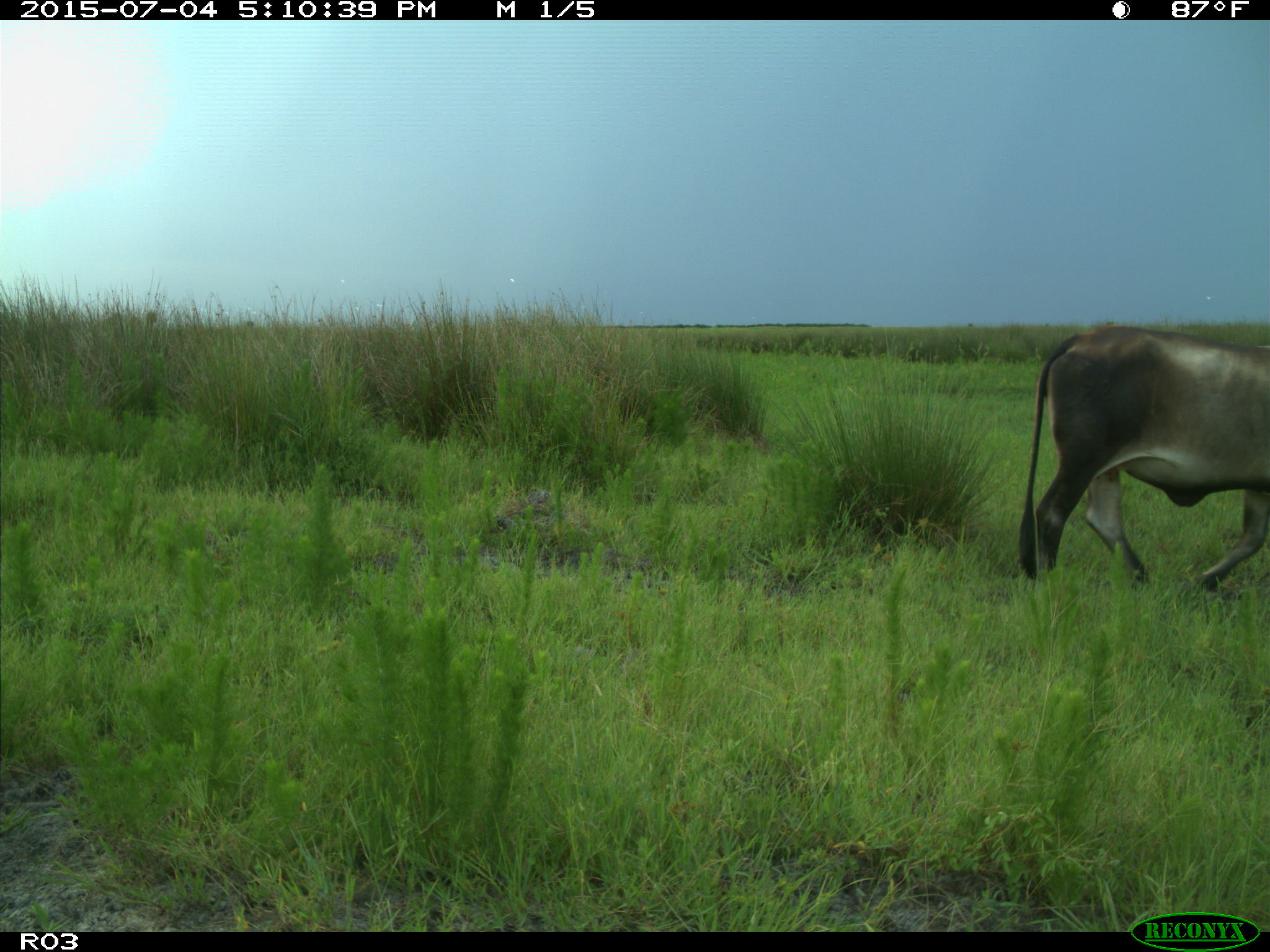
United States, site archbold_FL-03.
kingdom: Animalia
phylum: Chordata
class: Mammalia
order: Artiodactyla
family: Bovidae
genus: Bos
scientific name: Bos taurus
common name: domestic cow